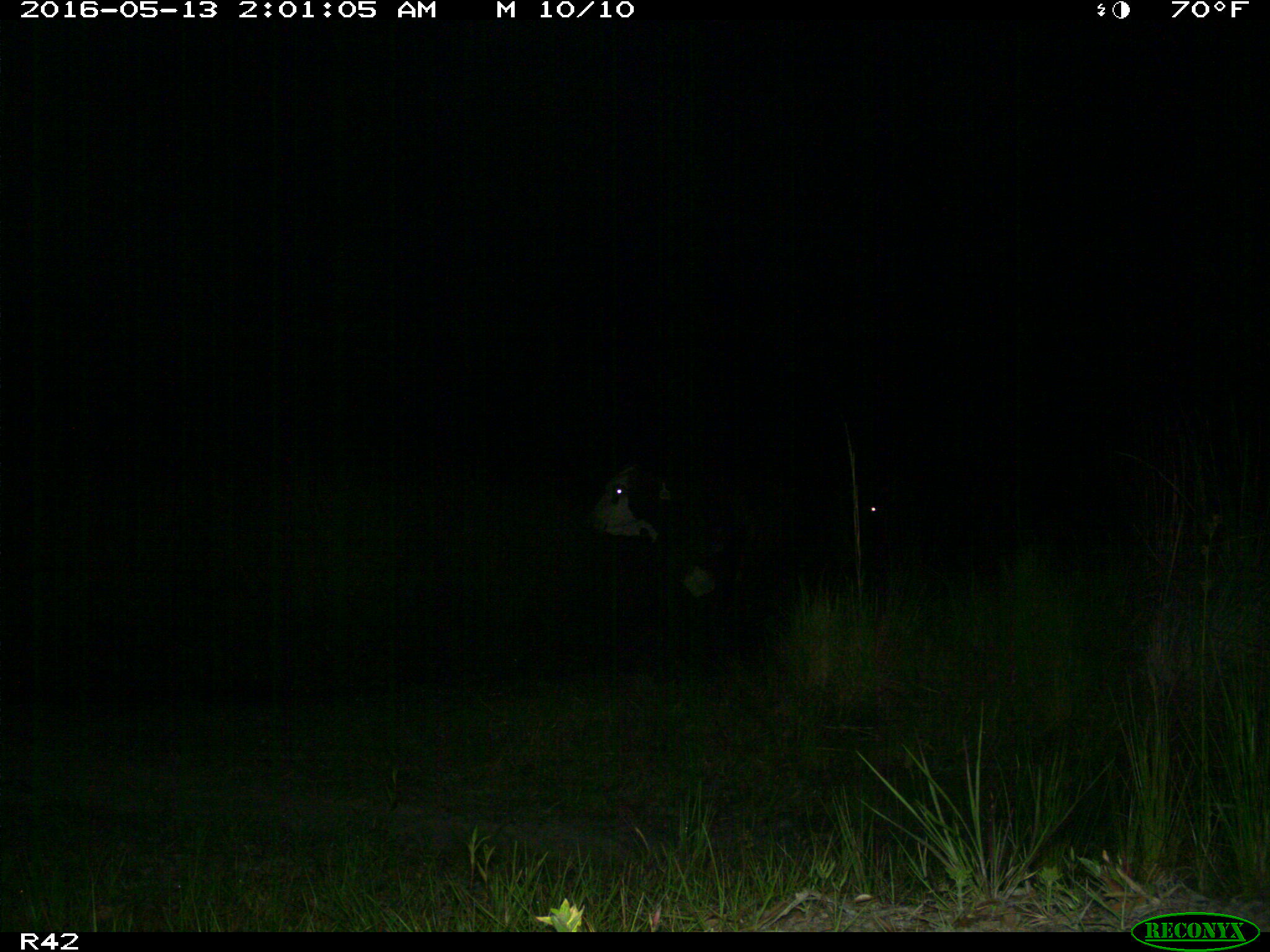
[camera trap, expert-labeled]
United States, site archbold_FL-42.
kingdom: Animalia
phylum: Chordata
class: Mammalia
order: Artiodactyla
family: Bovidae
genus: Bos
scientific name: Bos taurus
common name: domestic cow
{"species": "Bos taurus (domestic cow)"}